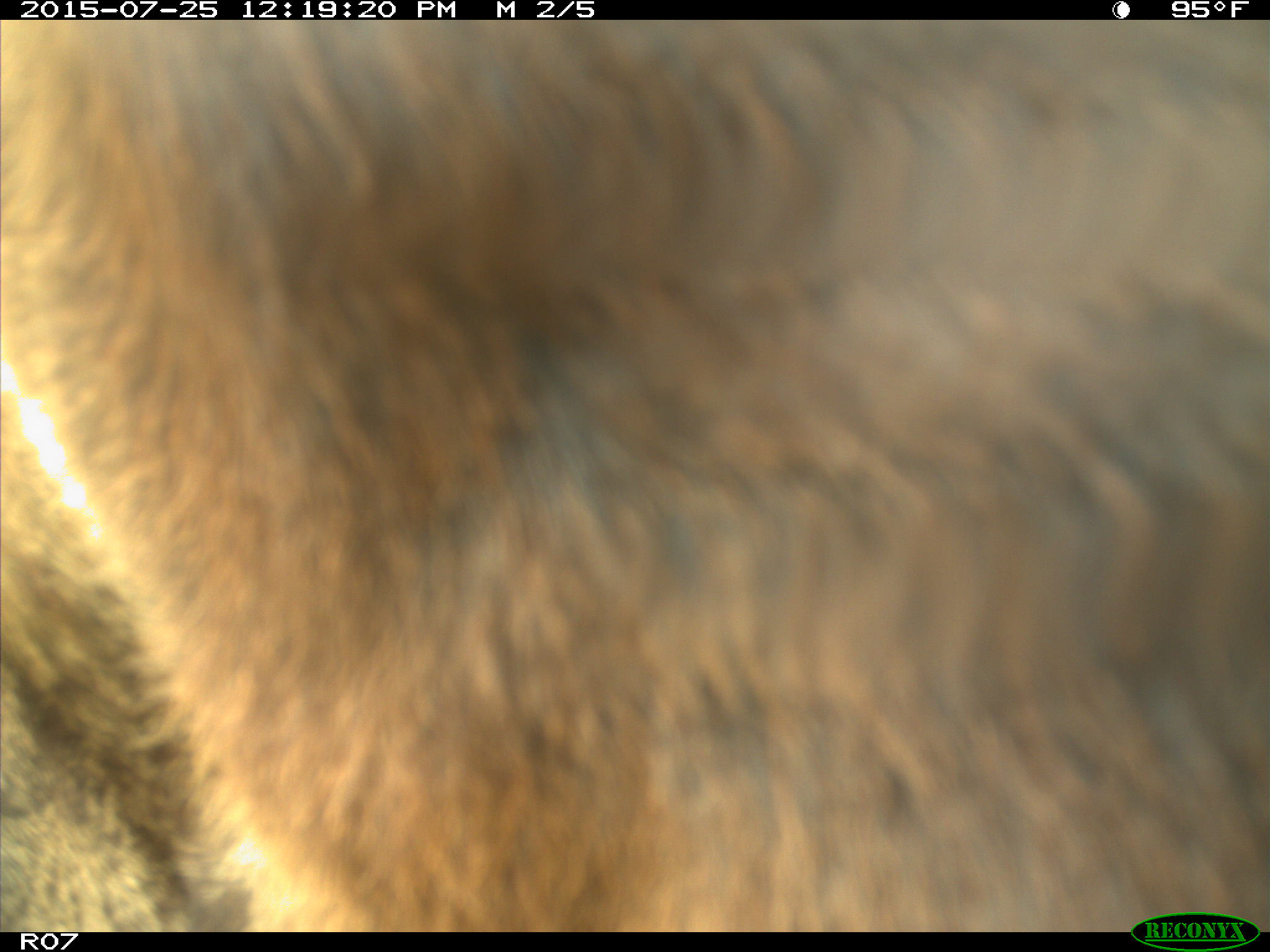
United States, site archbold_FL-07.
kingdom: Animalia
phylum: Chordata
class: Mammalia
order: Artiodactyla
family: Bovidae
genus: Bos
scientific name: Bos taurus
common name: domestic cow